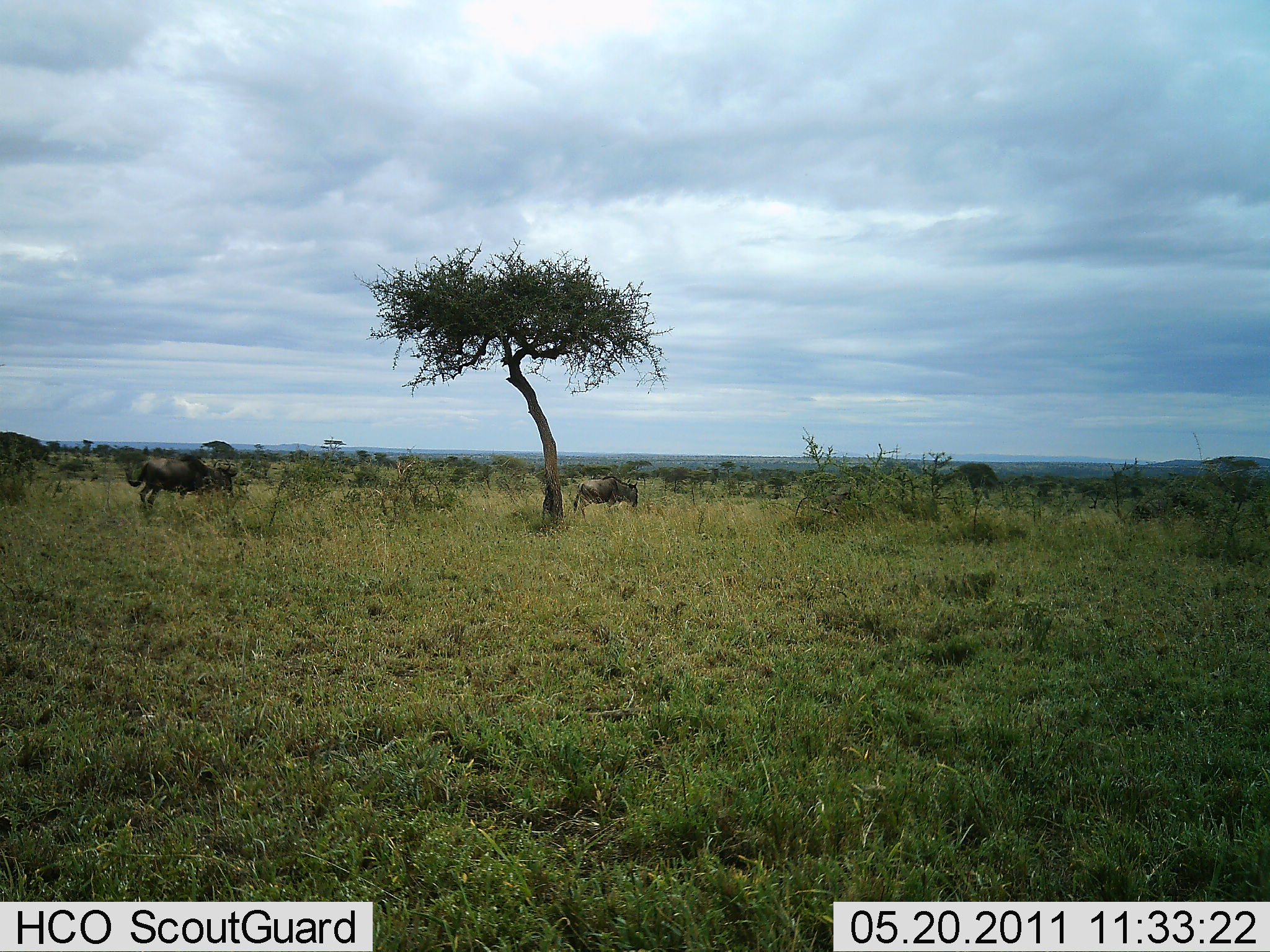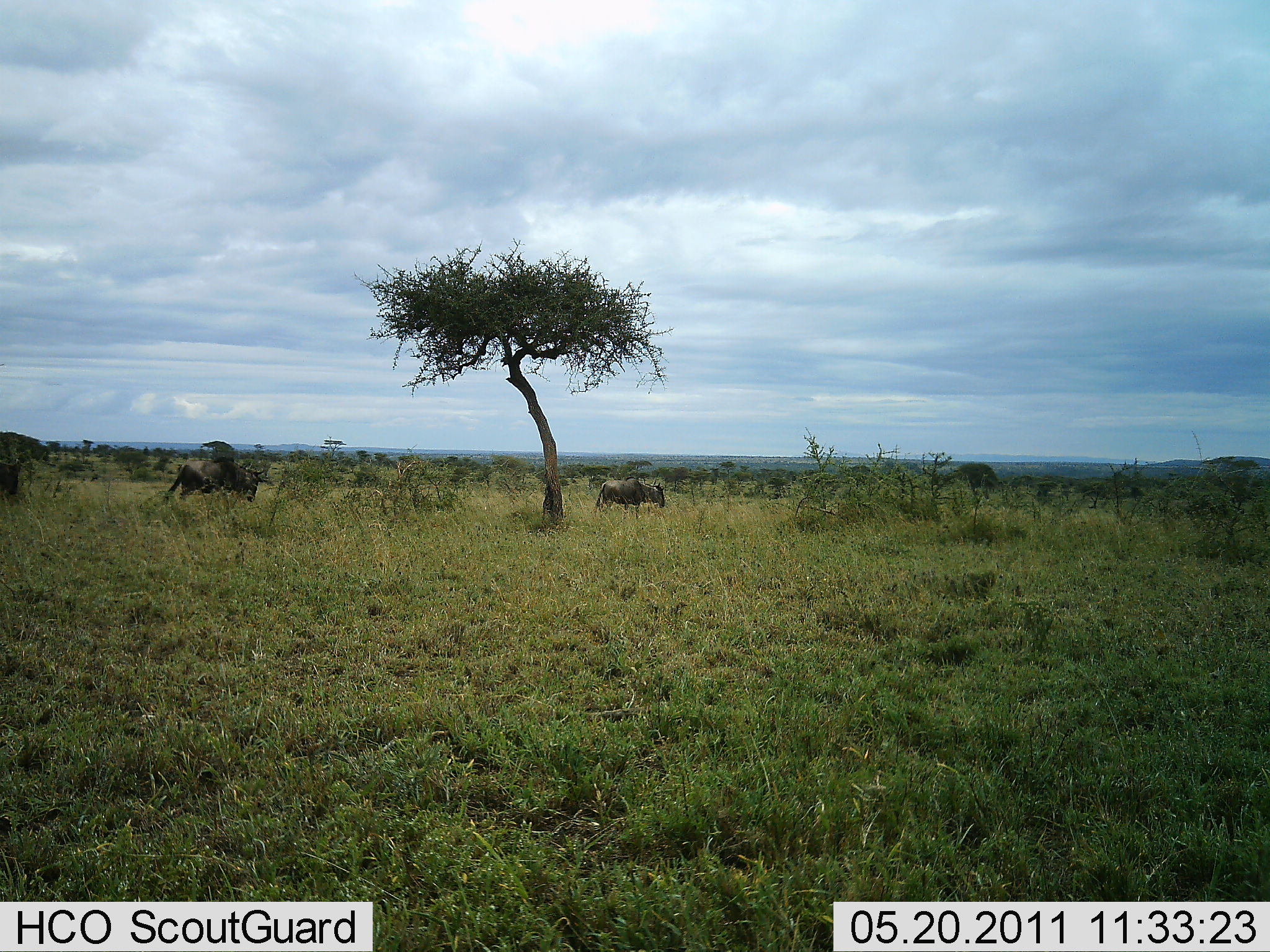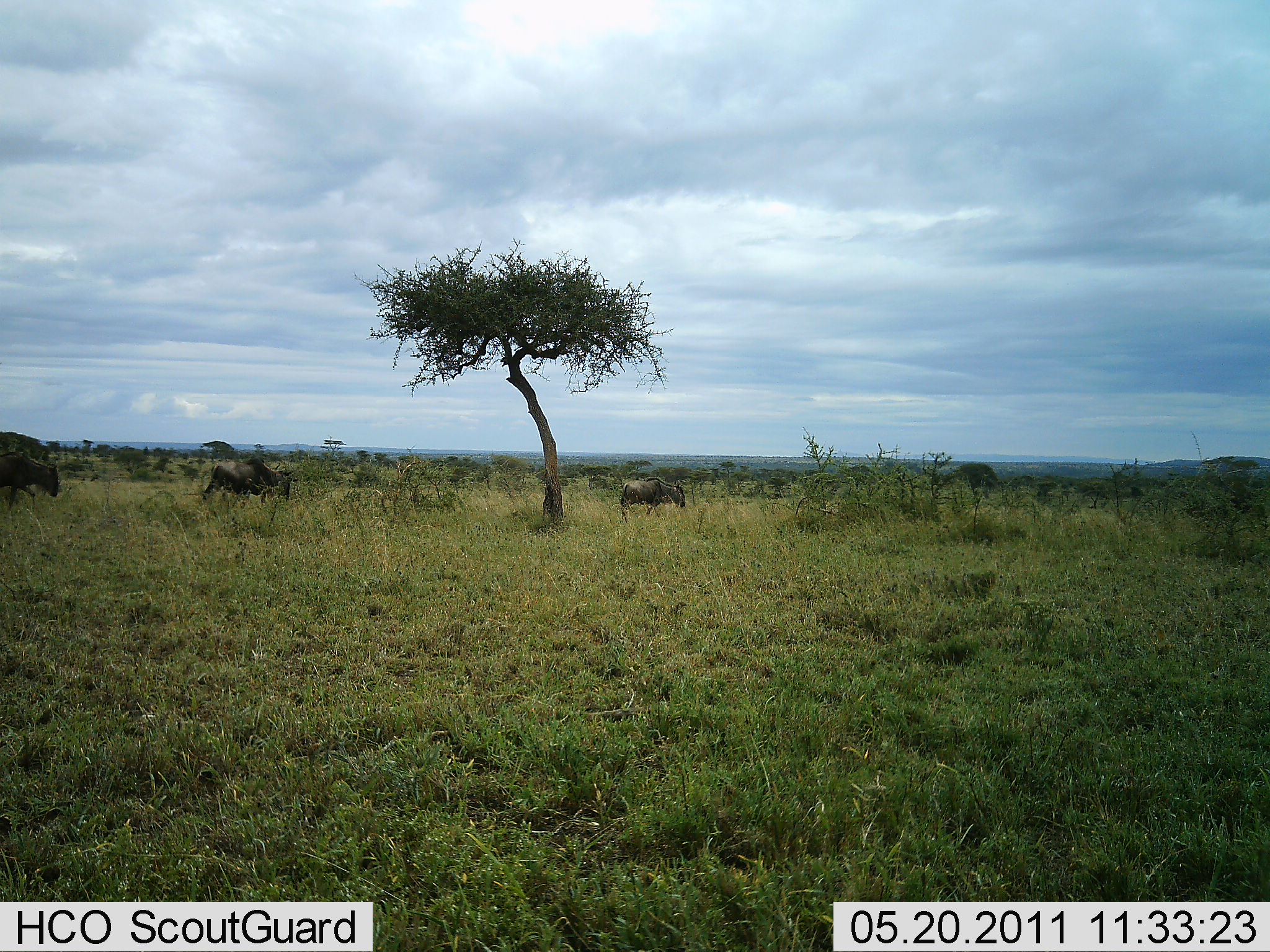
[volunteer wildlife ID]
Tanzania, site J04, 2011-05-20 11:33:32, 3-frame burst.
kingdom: Animalia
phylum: Chordata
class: Mammalia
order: Artiodactyla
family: Bovidae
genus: Connochaetes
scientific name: Connochaetes taurinus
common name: blue wildebeest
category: wildebeest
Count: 5.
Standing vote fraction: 0%.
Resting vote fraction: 0%.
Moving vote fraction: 100%.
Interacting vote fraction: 0%.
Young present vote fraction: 0%.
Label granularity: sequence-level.